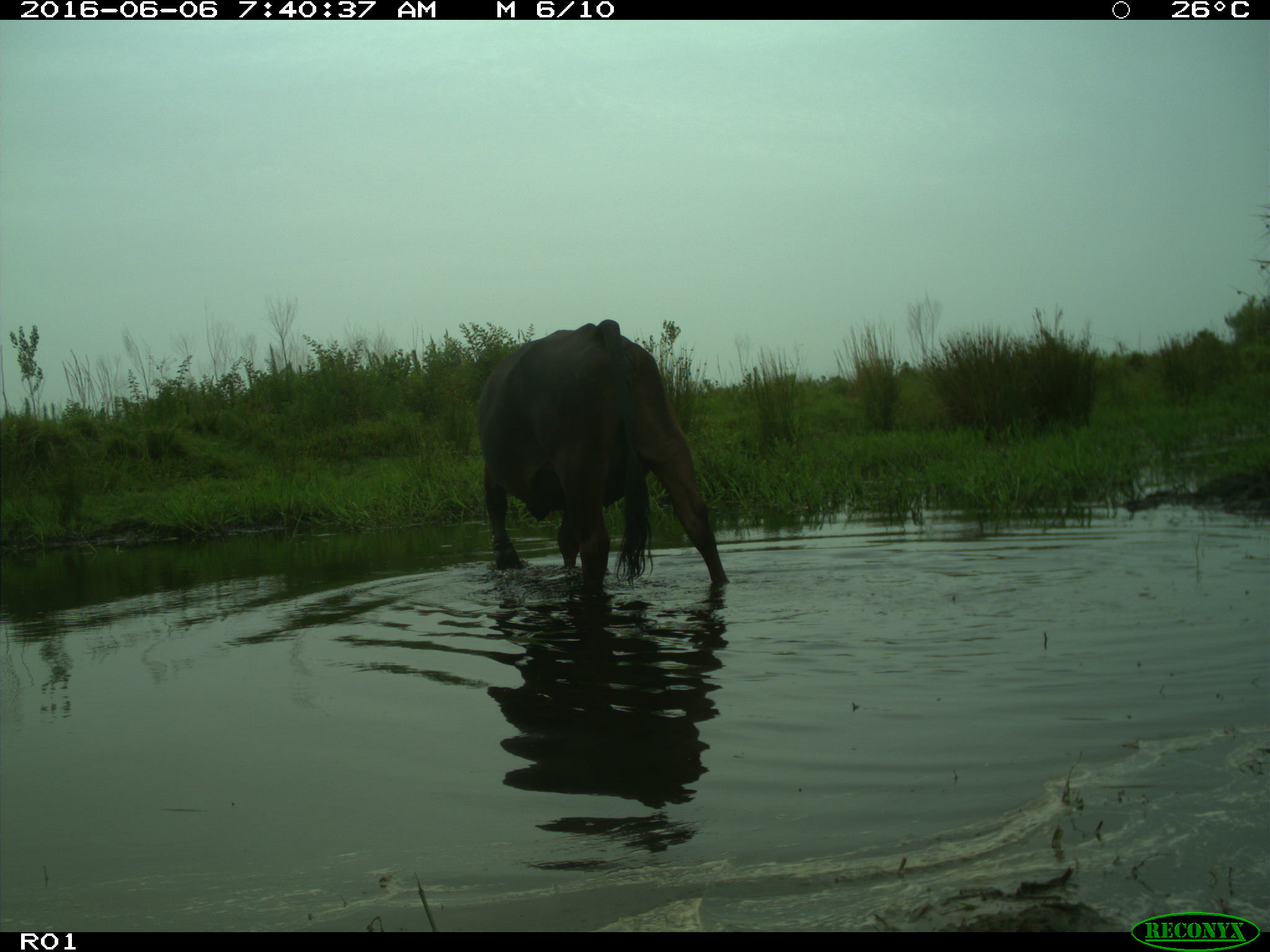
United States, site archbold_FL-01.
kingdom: Animalia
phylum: Chordata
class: Mammalia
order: Artiodactyla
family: Bovidae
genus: Bos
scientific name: Bos taurus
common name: domestic cow